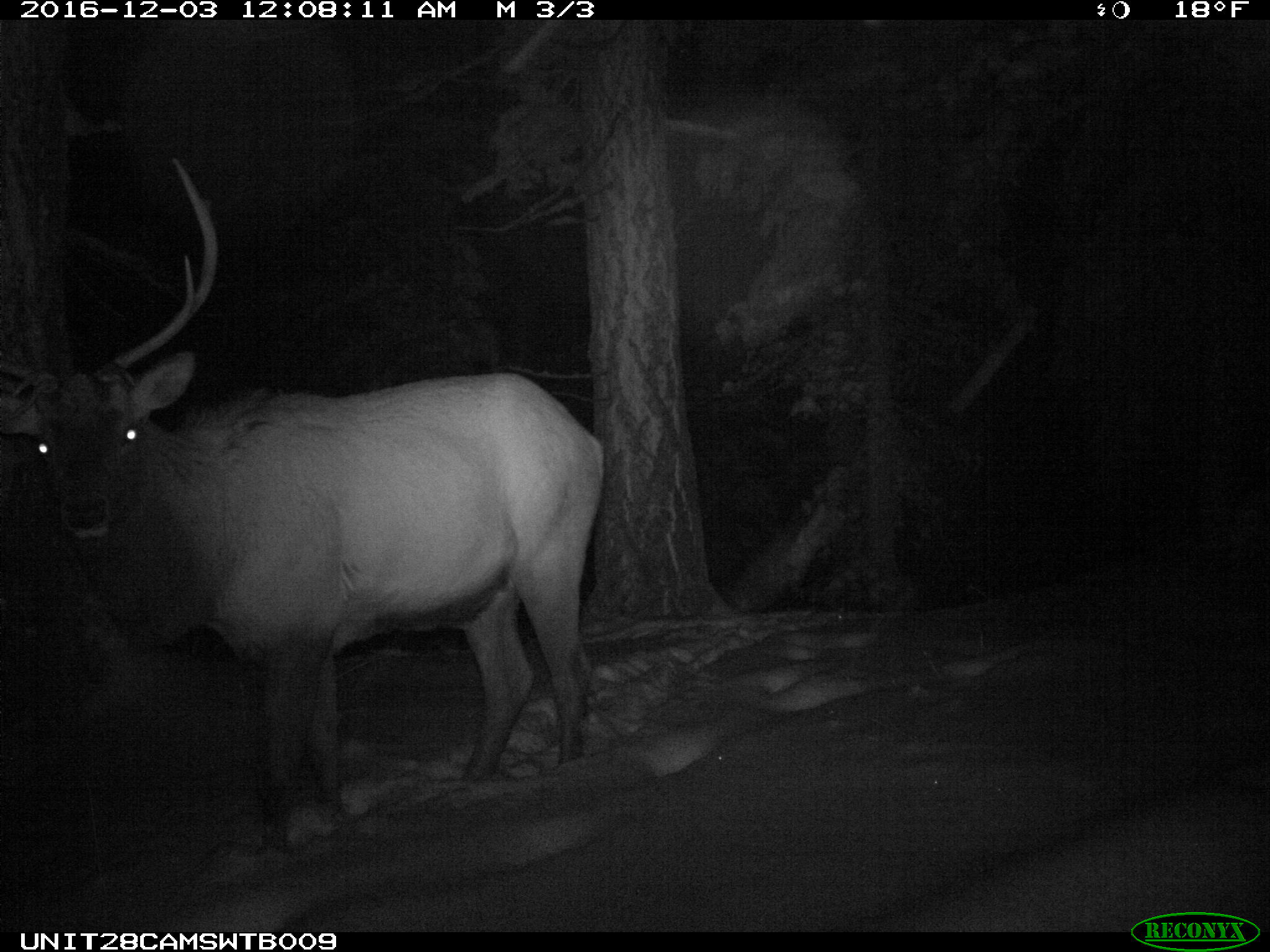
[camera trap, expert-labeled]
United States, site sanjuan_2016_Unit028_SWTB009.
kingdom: Animalia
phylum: Chordata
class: Mammalia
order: Artiodactyla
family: Cervidae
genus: Cervus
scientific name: Cervus elaphus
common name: red deer